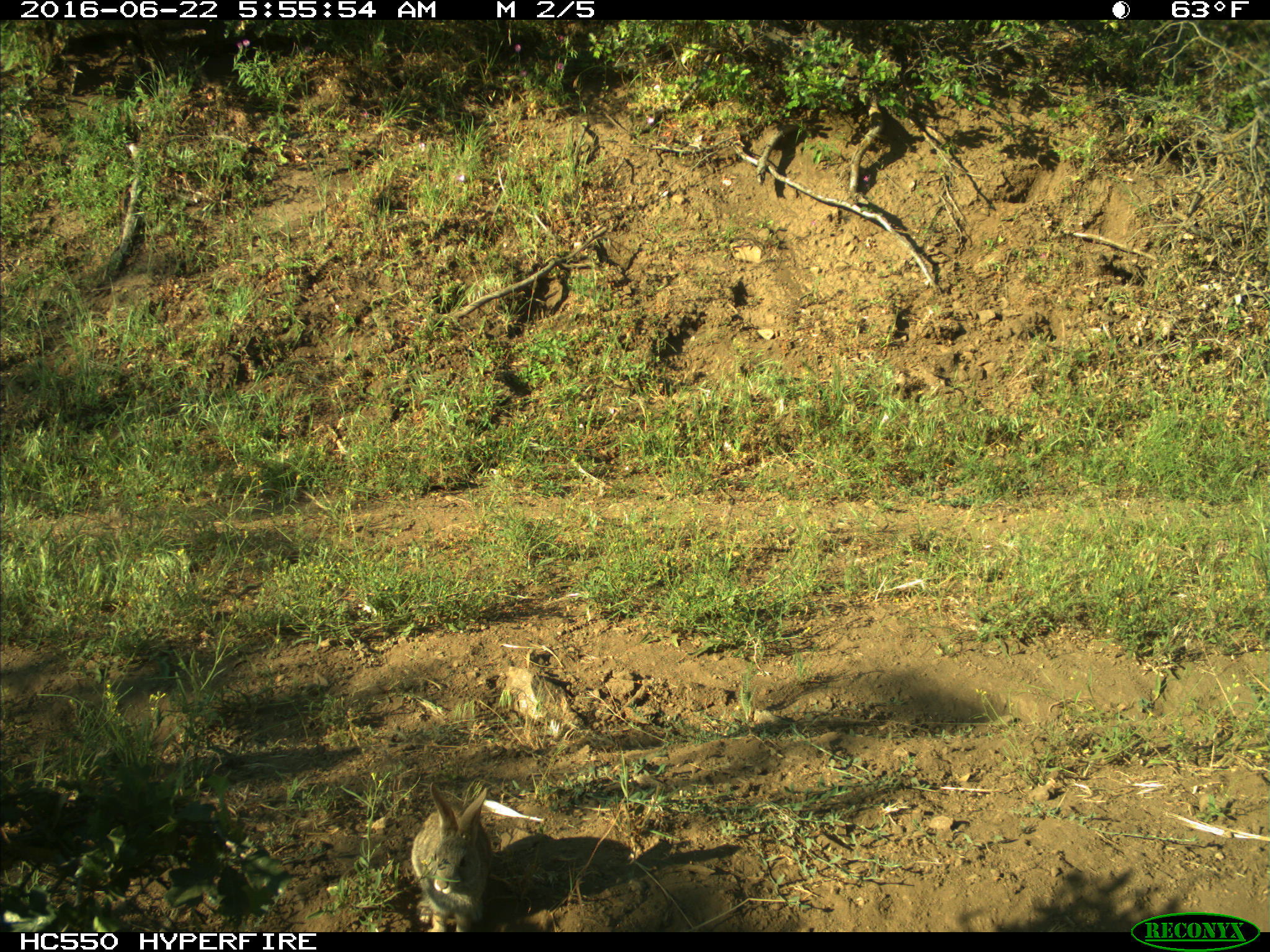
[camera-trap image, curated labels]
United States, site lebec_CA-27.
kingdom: Animalia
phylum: Chordata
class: Mammalia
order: Lagomorpha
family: Leporidae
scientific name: Leporidae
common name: rabbits and hares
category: unidentified rabbit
Unidentified rabbit (rabbits and hares) (Leporidae).